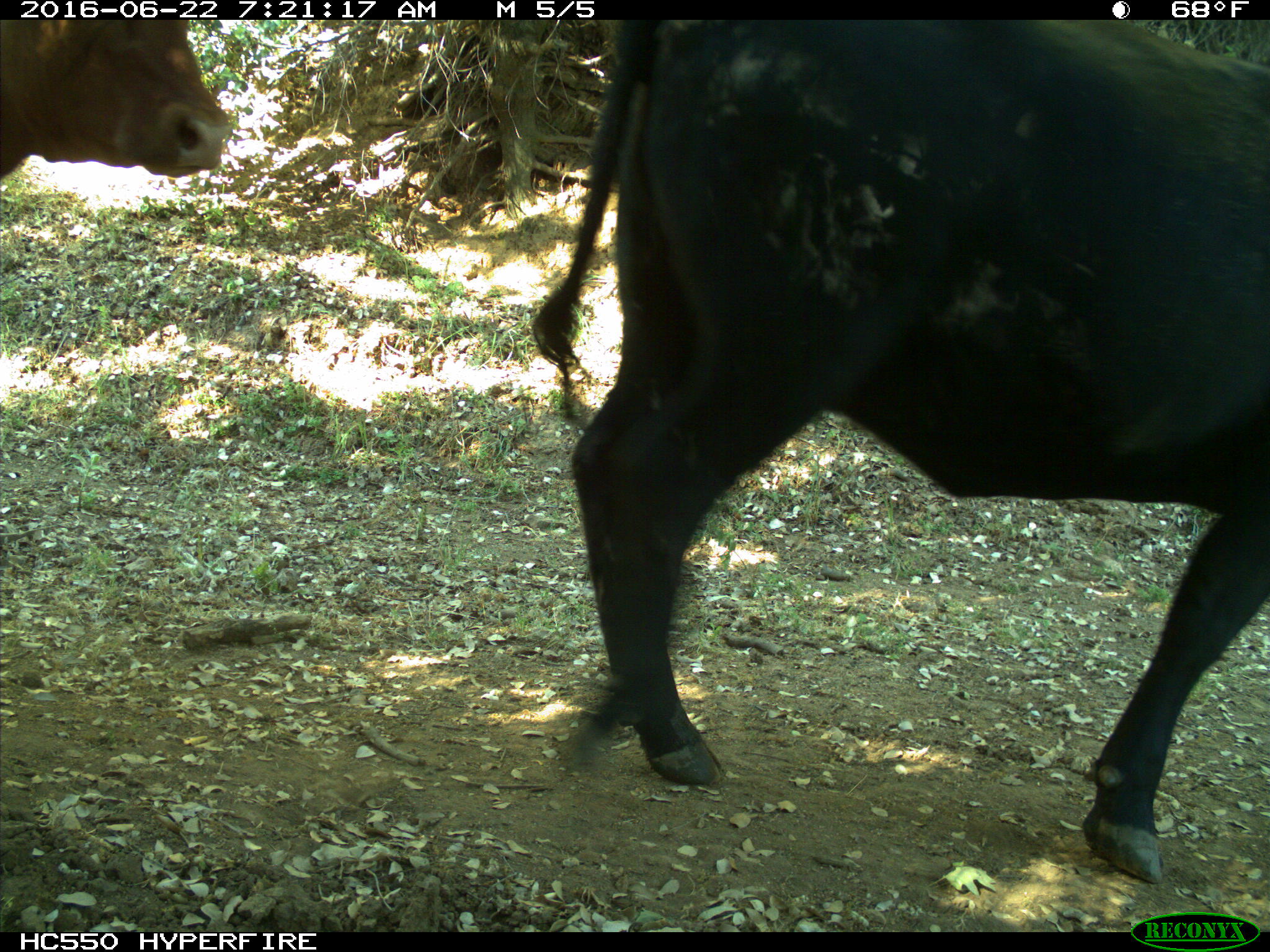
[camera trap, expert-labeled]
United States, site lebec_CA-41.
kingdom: Animalia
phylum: Chordata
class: Mammalia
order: Artiodactyla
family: Bovidae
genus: Bos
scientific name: Bos taurus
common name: domestic cow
Bos taurus (domestic cow).